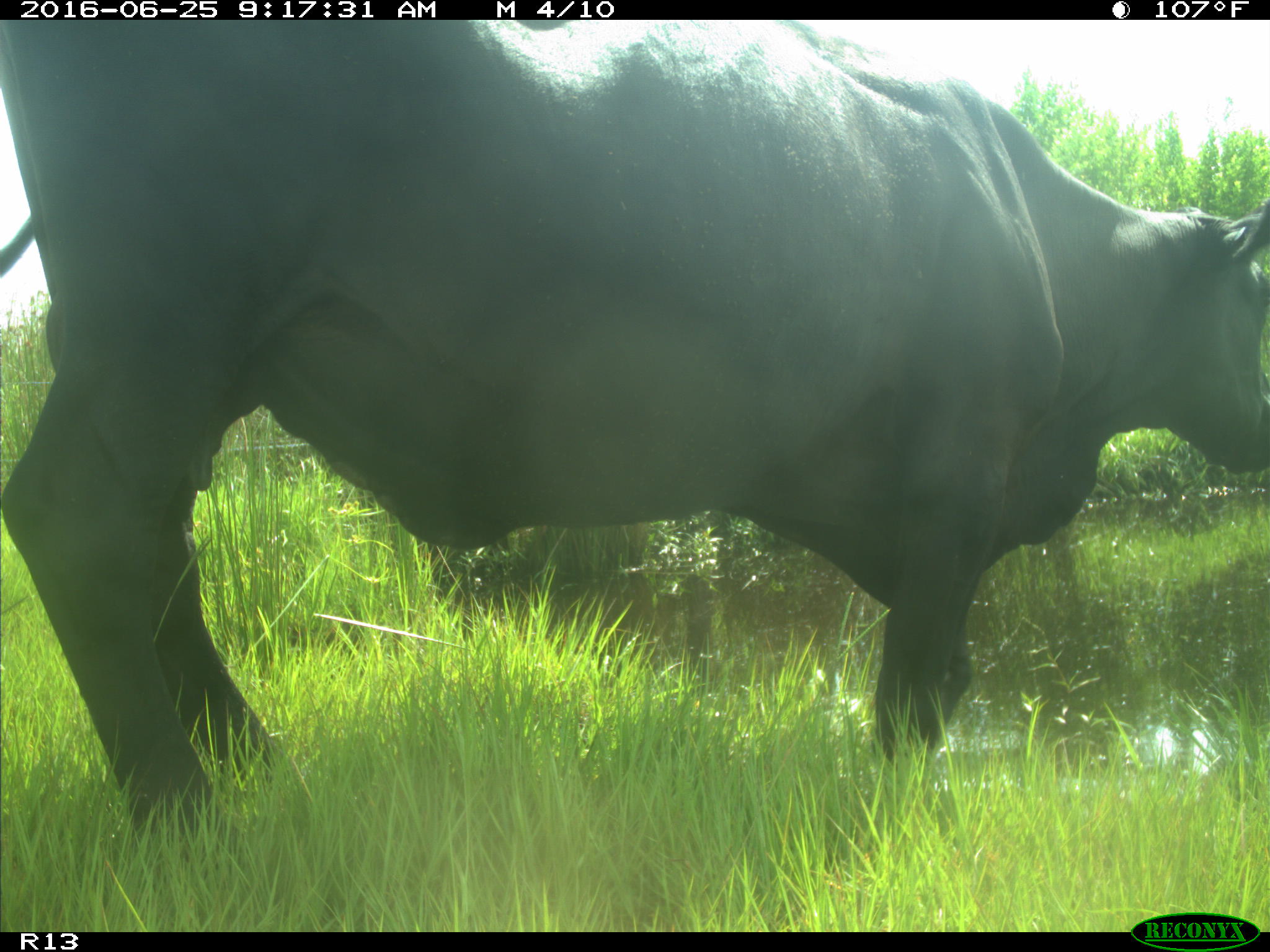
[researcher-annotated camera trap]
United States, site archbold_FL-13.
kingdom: Animalia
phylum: Chordata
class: Mammalia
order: Artiodactyla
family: Bovidae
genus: Bos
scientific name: Bos taurus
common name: domestic cow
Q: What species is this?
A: Bos taurus (domestic cow).